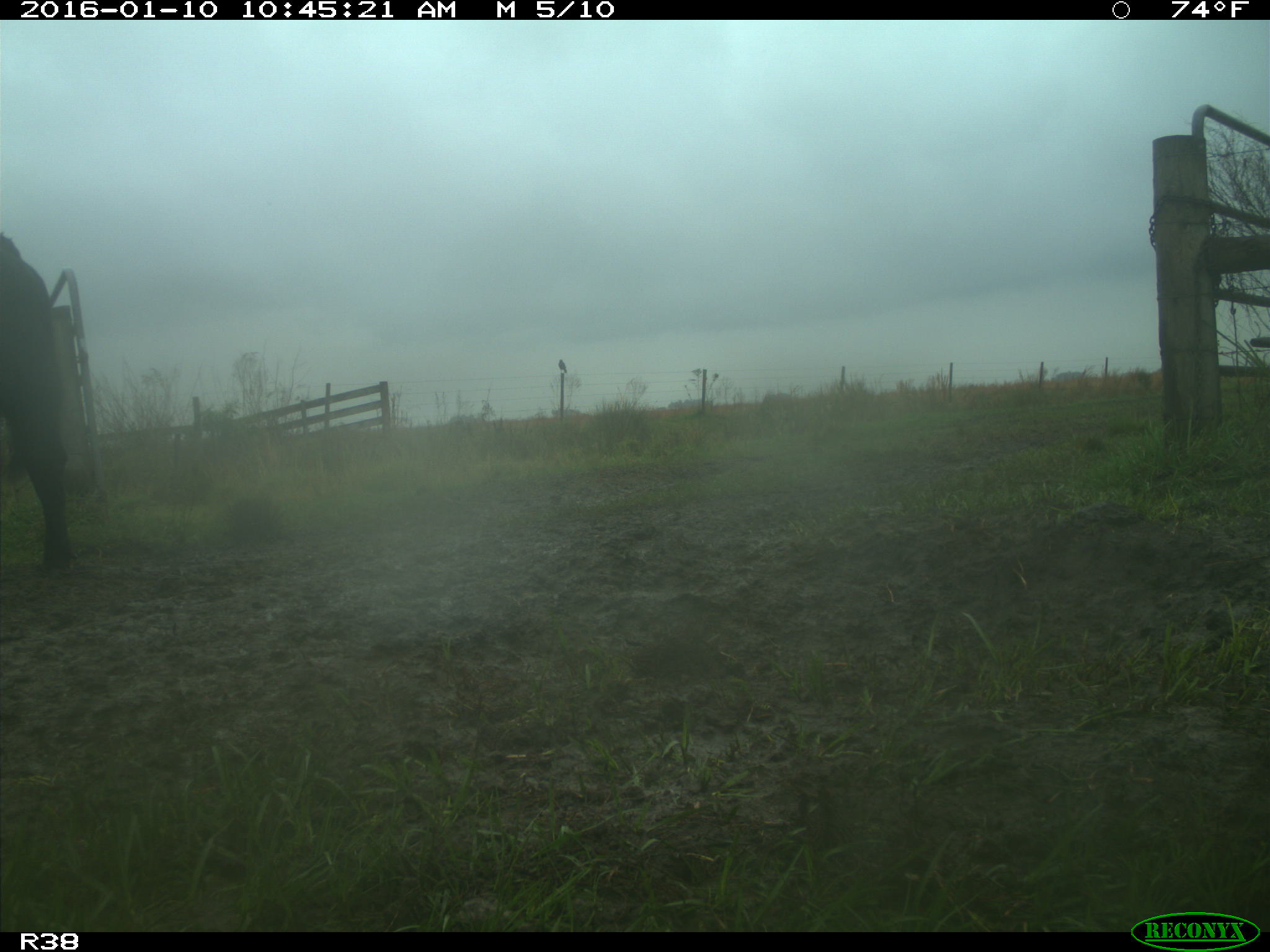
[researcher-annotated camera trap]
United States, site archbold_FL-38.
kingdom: Animalia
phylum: Chordata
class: Mammalia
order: Artiodactyla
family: Bovidae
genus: Bos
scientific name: Bos taurus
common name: domestic cow